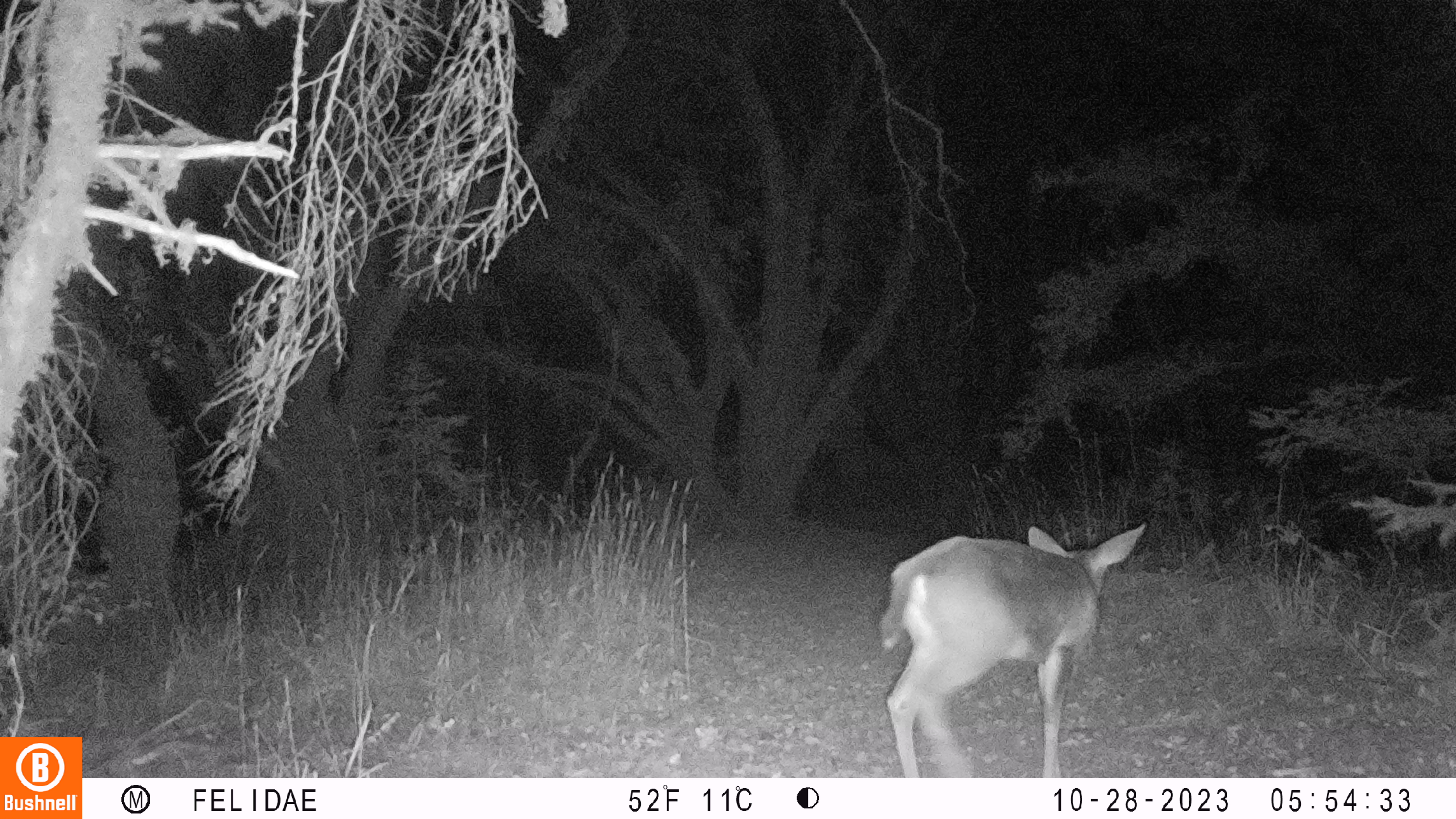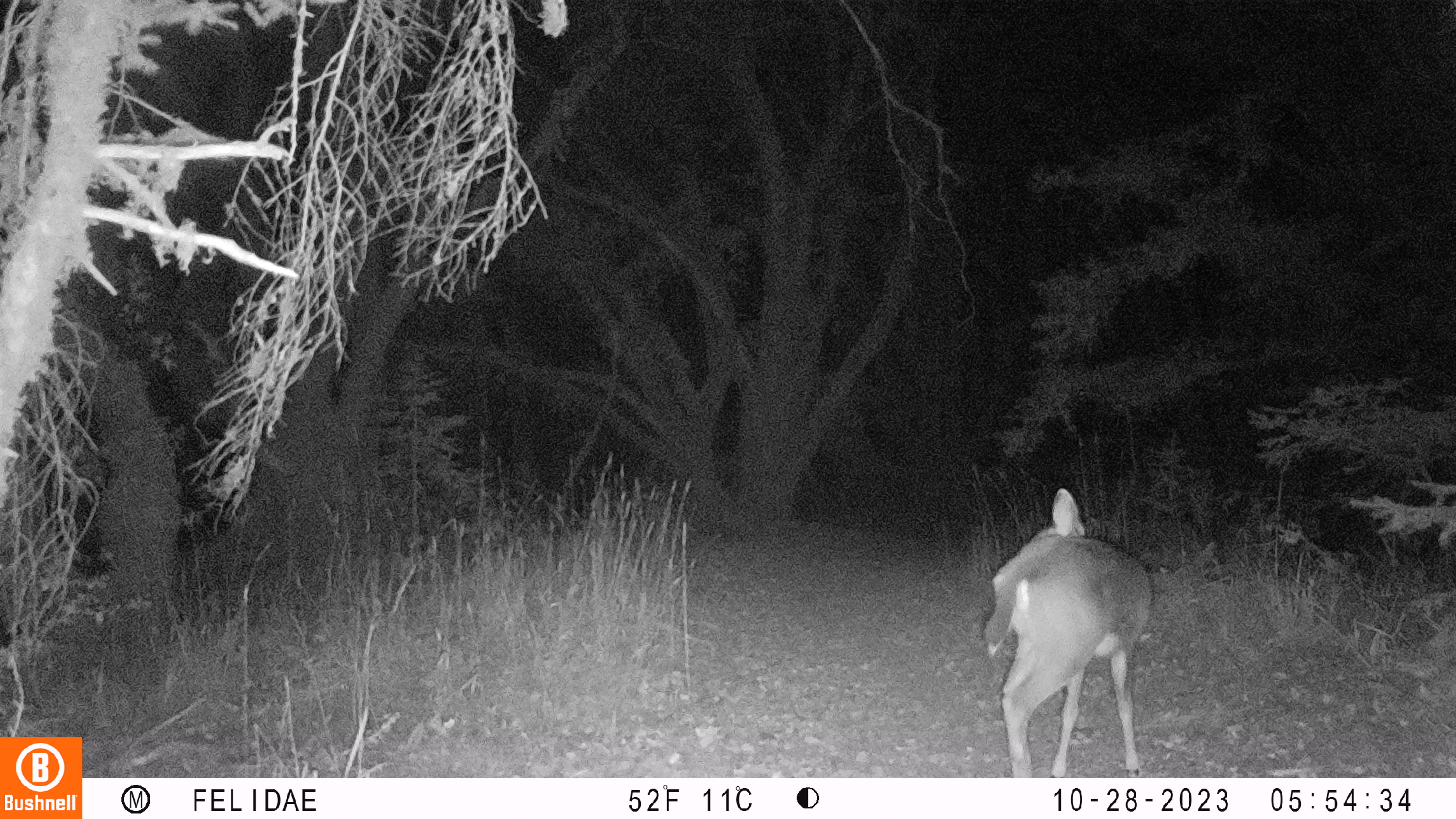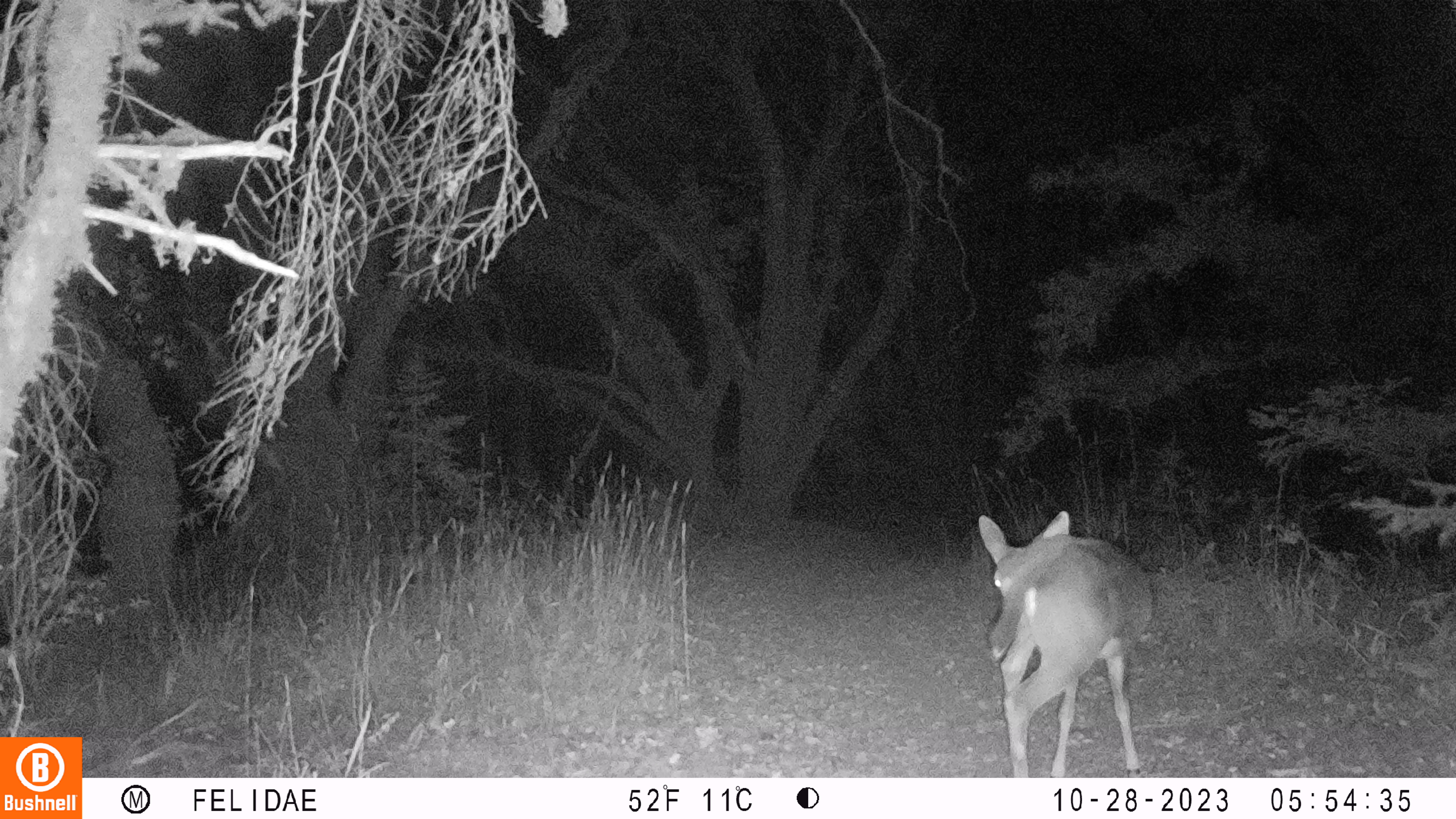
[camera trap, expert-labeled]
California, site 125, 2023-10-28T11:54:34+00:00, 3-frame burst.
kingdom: Animalia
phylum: Chordata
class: Mammalia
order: Artiodactyla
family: Cervidae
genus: Odocoileus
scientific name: Odocoileus hemionus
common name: mule deer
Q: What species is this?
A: Mule deer (Odocoileus hemionus).